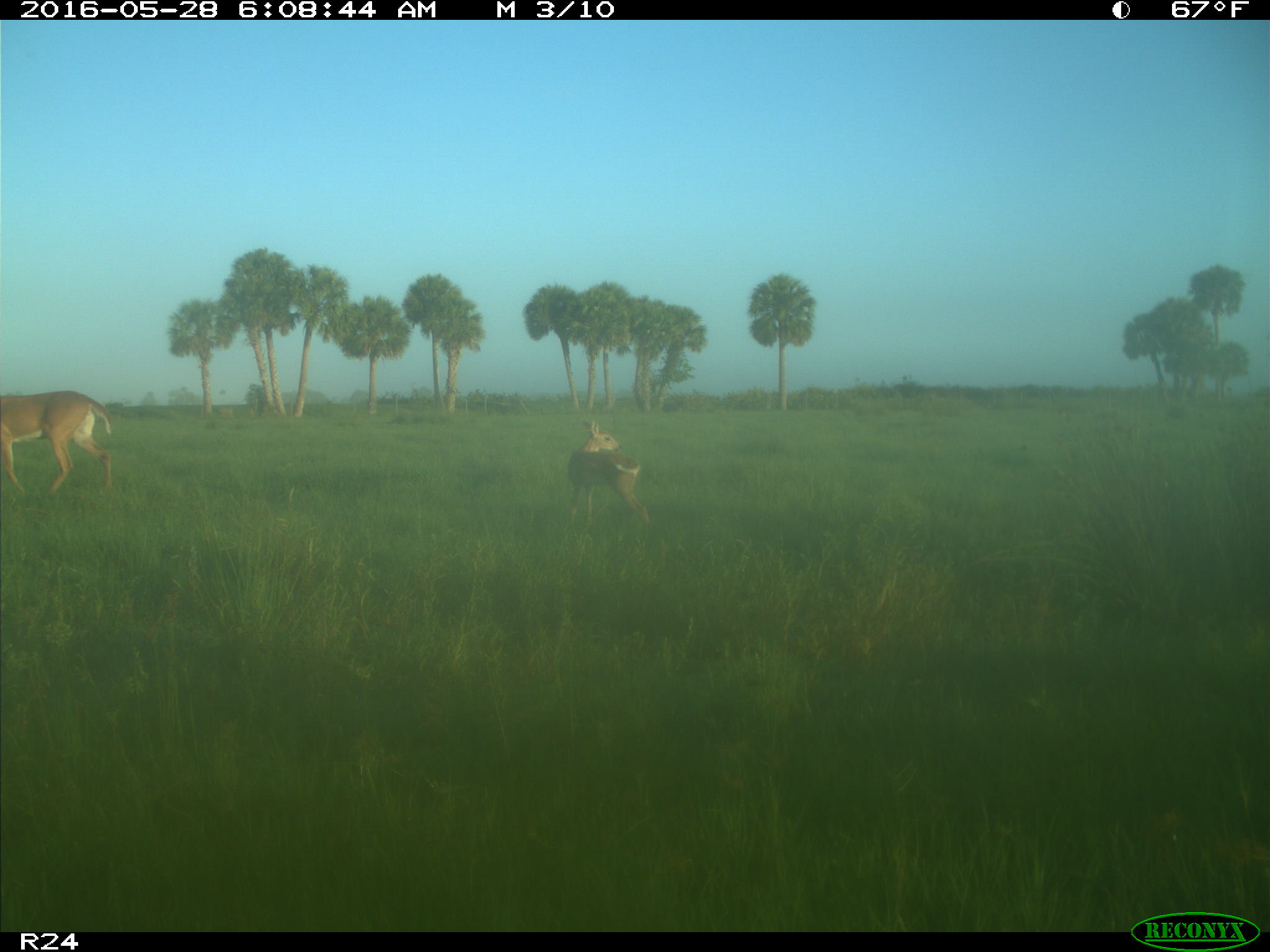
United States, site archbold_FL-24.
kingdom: Animalia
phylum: Chordata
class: Mammalia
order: Artiodactyla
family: Cervidae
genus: Odocoileus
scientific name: Odocoileus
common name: deer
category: unidentified deer